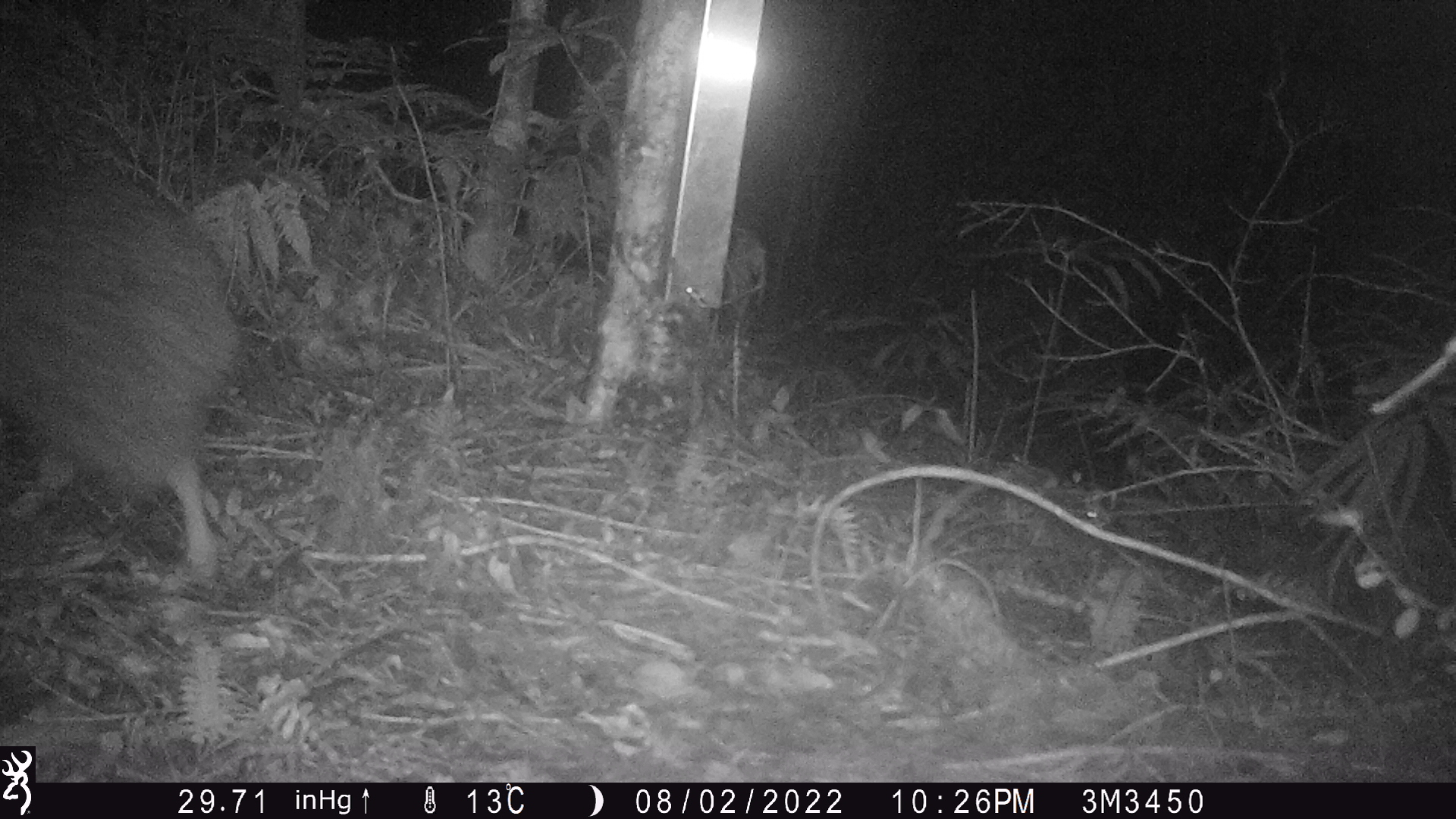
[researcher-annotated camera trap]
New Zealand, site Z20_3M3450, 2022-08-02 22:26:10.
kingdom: Animalia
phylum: Chordata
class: Aves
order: Apterygiformes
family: Apterygidae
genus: Apteryx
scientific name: Apteryx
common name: kiwi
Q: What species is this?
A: Kiwi (Apteryx).